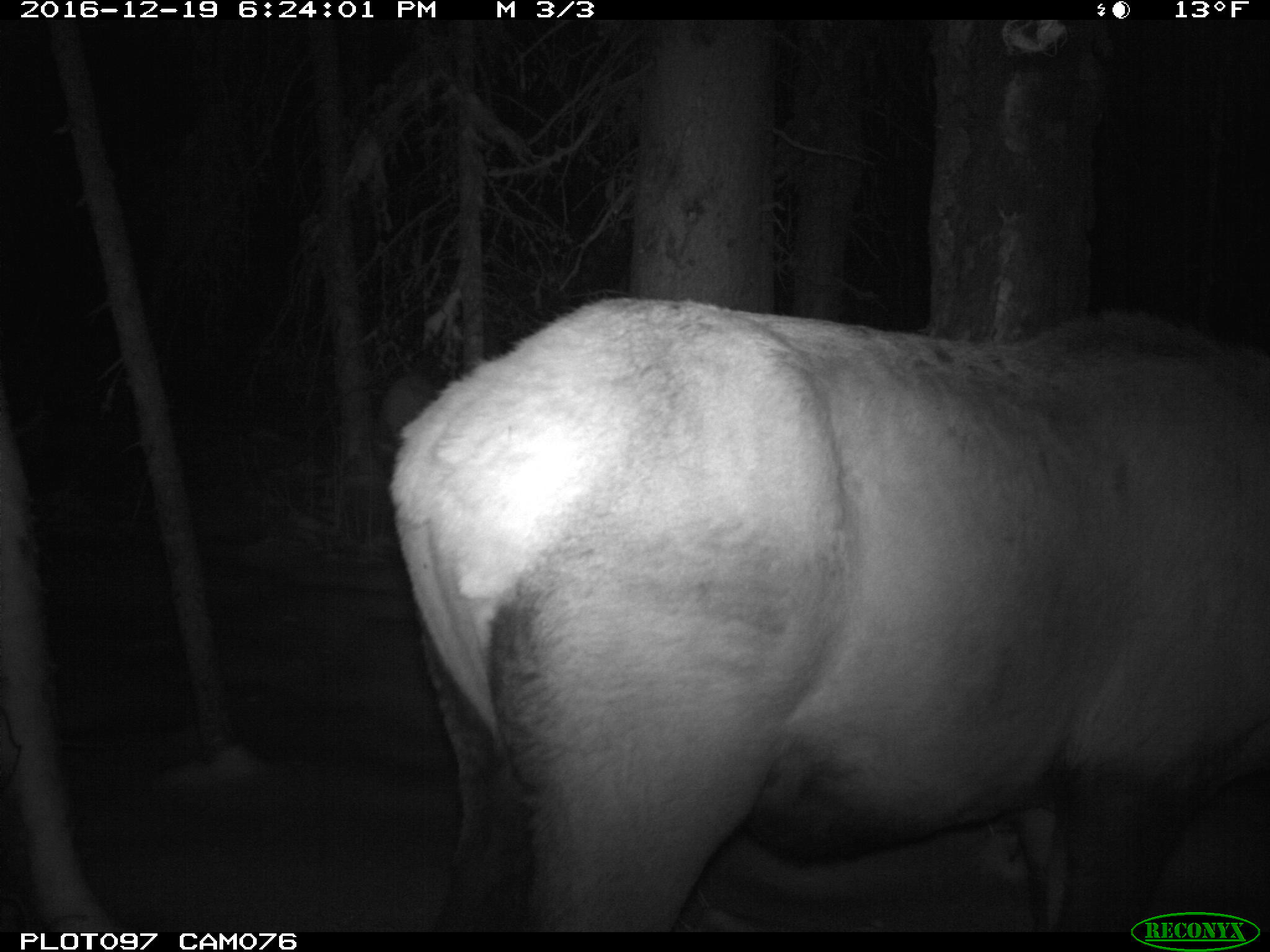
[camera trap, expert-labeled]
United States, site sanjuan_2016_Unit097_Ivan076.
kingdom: Animalia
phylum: Chordata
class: Mammalia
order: Artiodactyla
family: Cervidae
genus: Cervus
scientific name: Cervus elaphus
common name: red deer